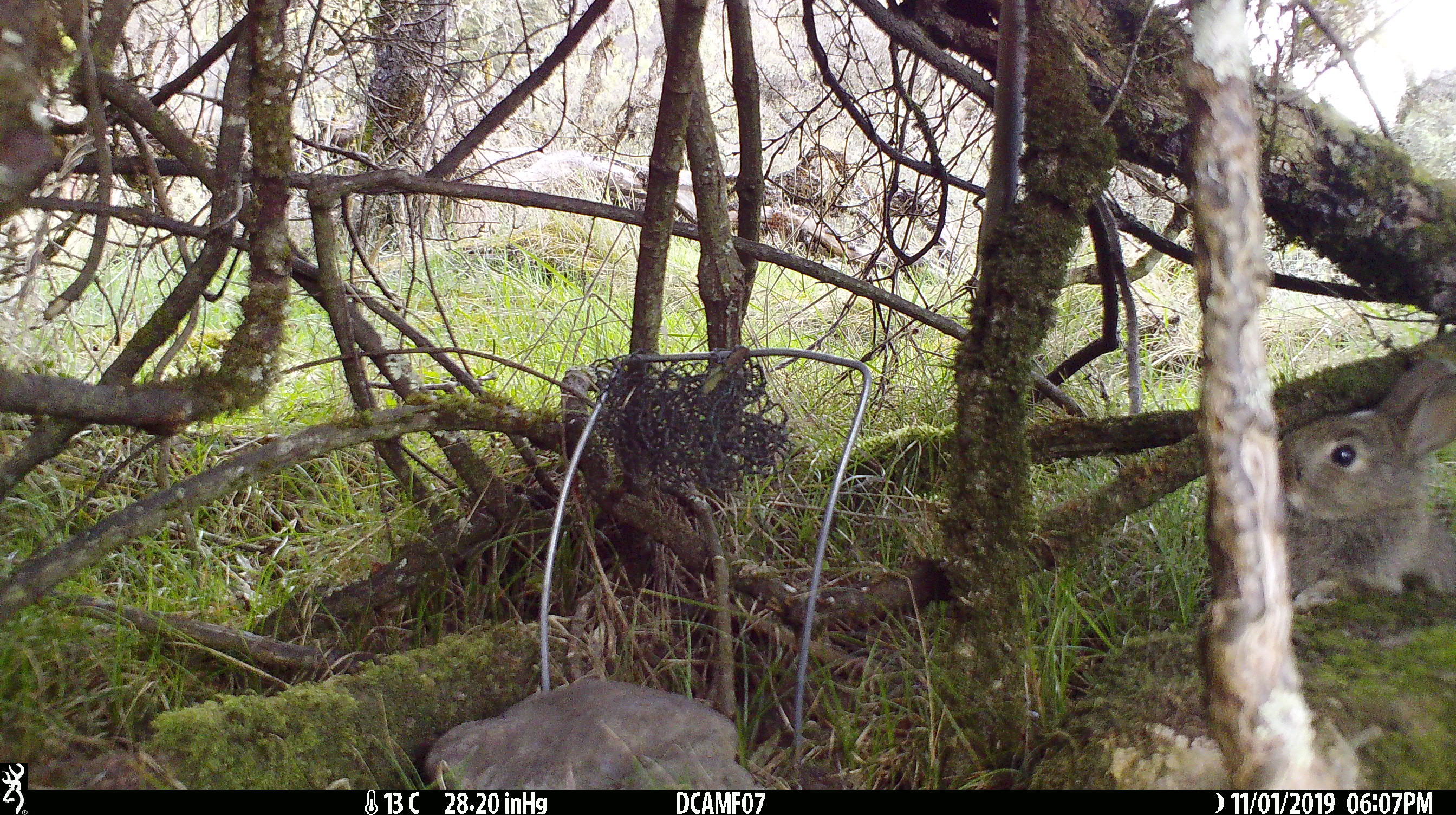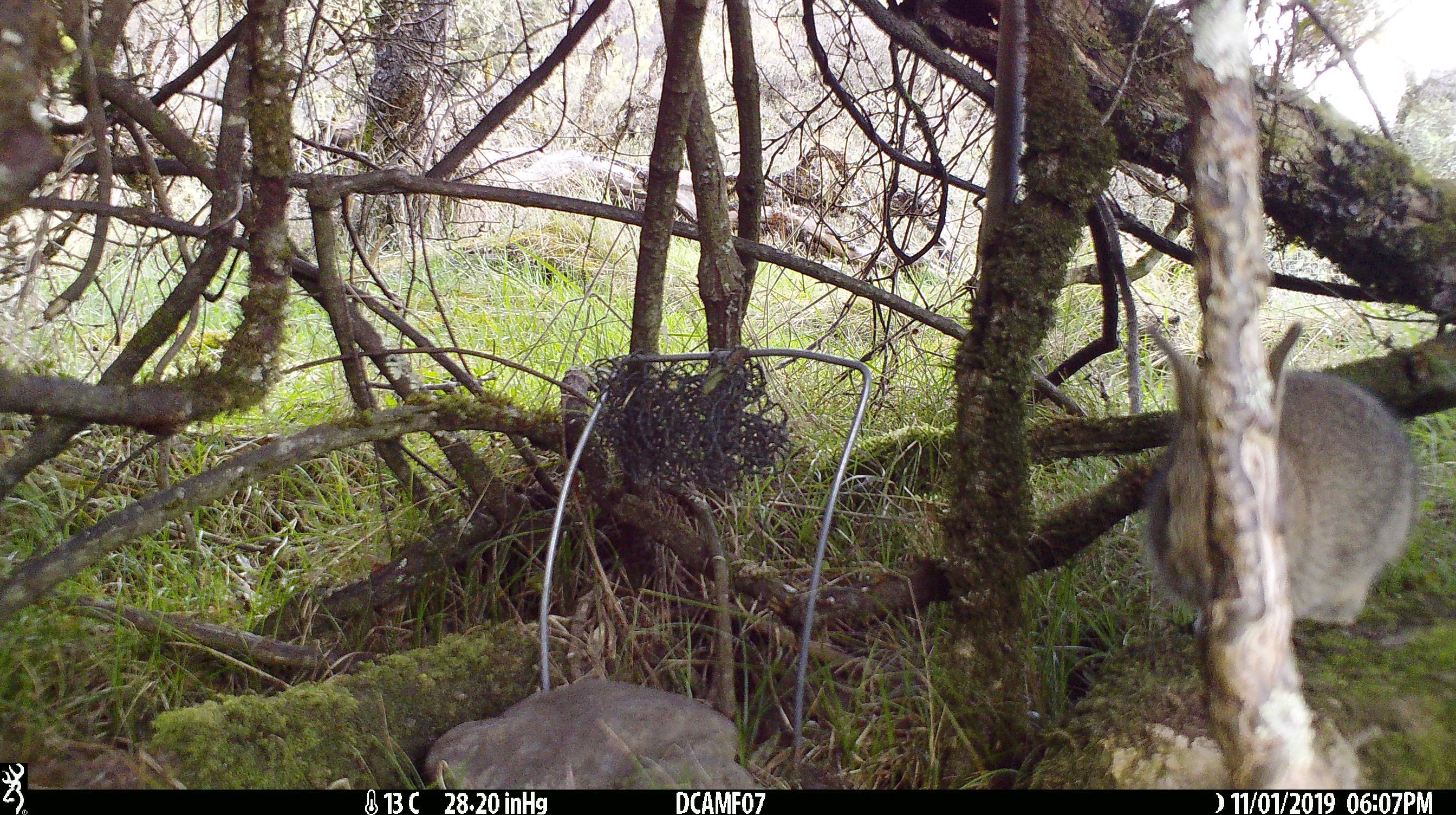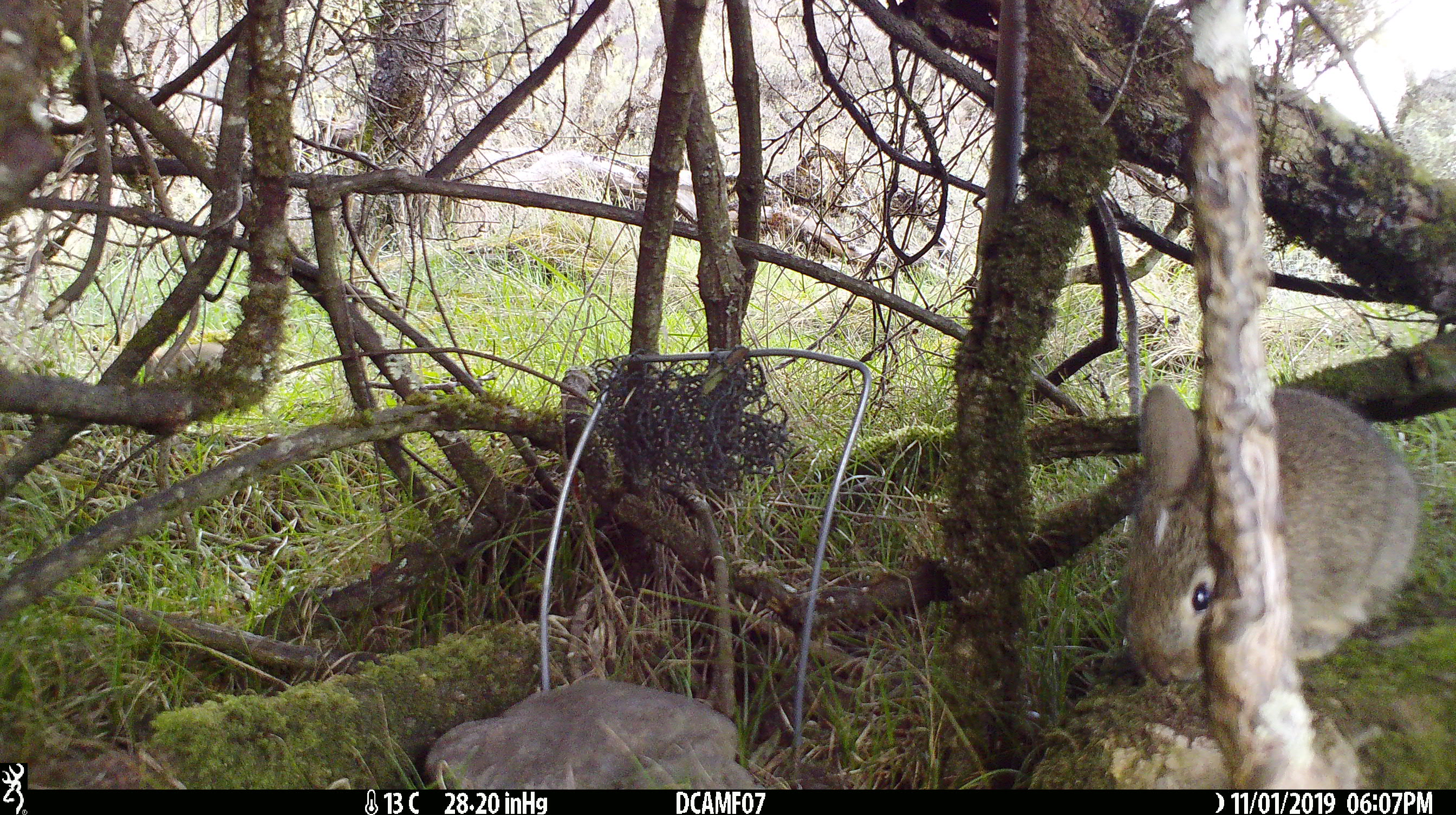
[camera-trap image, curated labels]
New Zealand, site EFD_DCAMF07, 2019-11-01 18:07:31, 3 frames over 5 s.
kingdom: Animalia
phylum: Chordata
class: Mammalia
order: Lagomorpha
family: Leporidae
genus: Oryctolagus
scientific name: Oryctolagus cuniculus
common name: european rabbit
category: rabbit